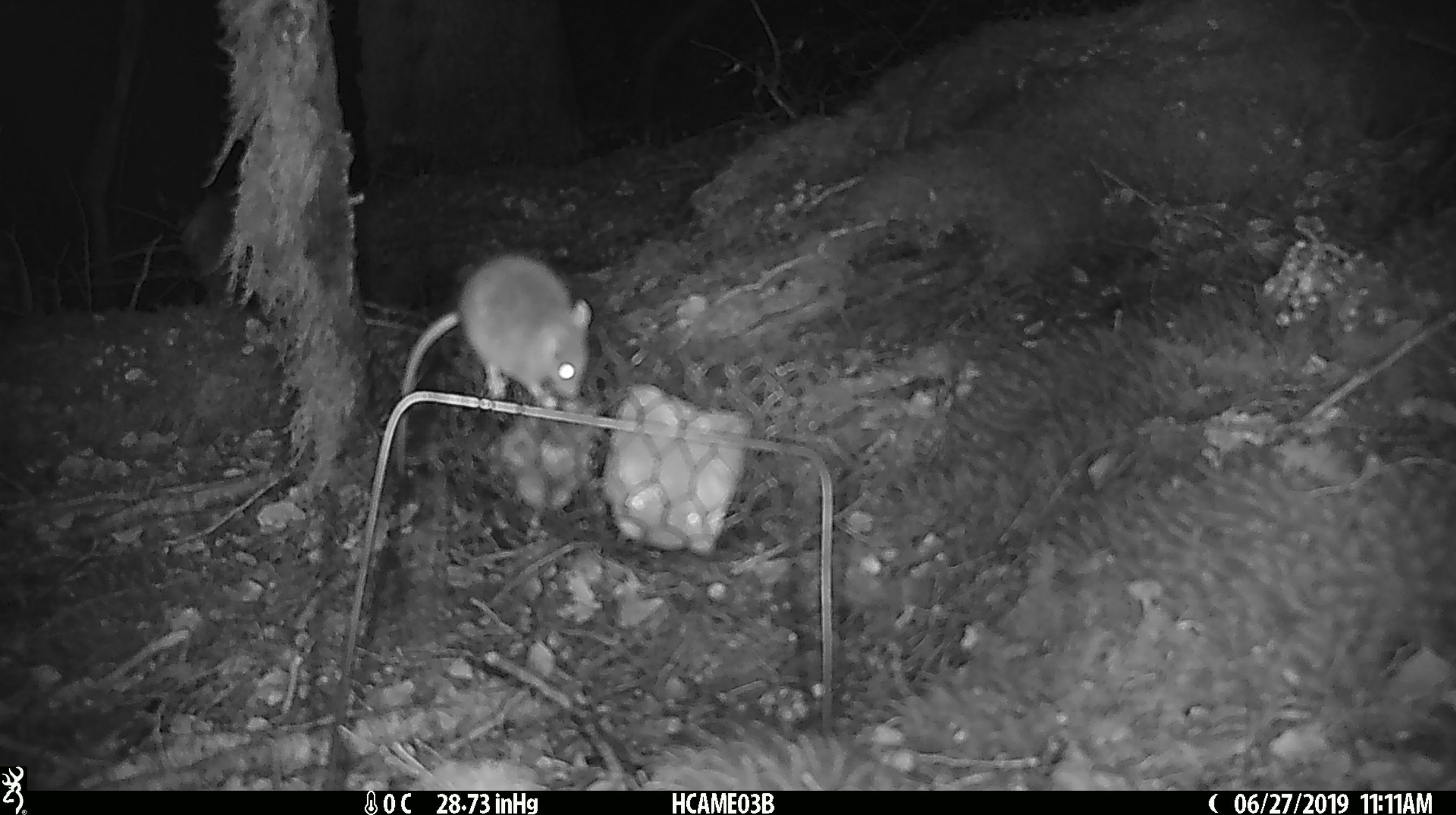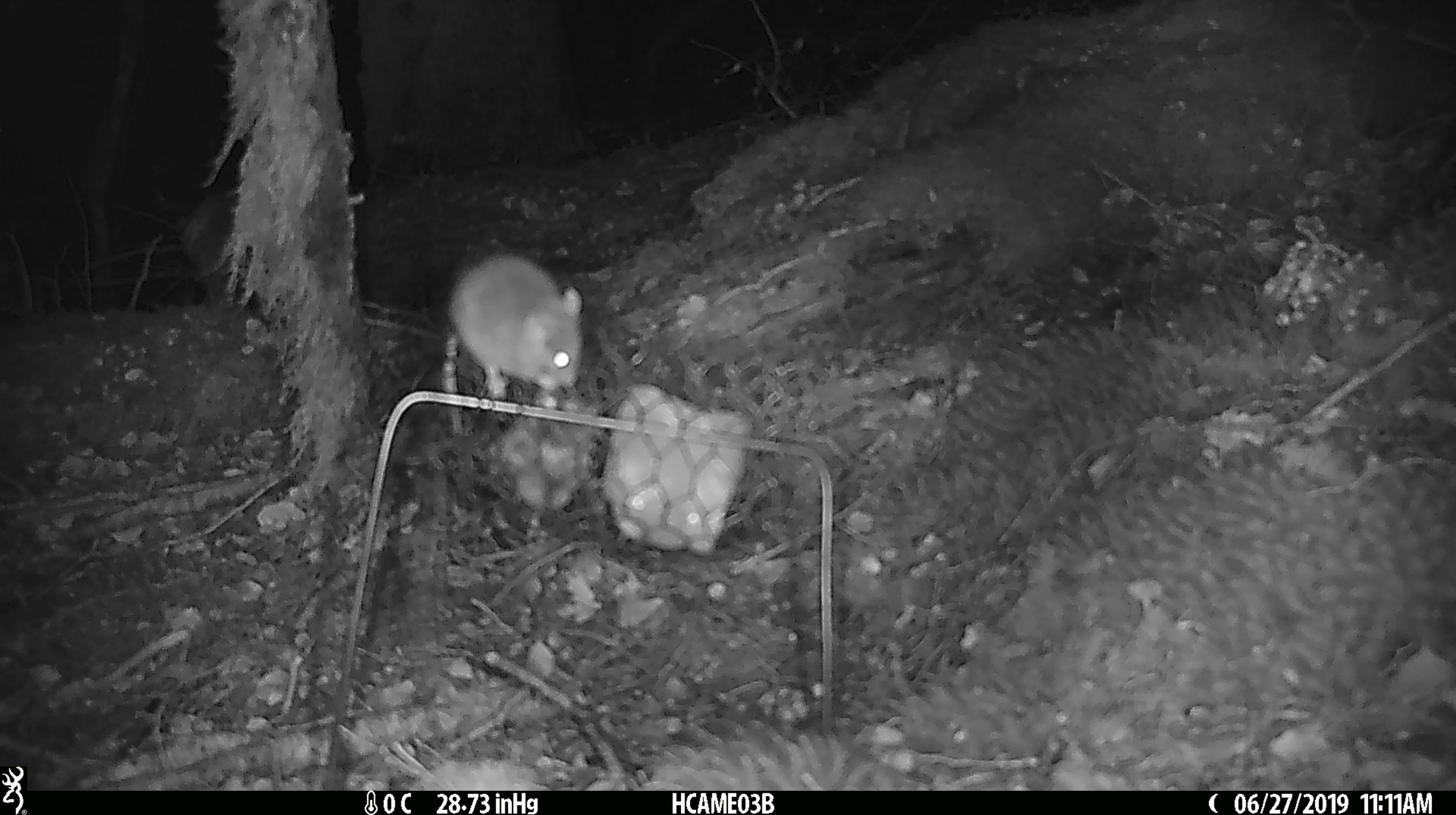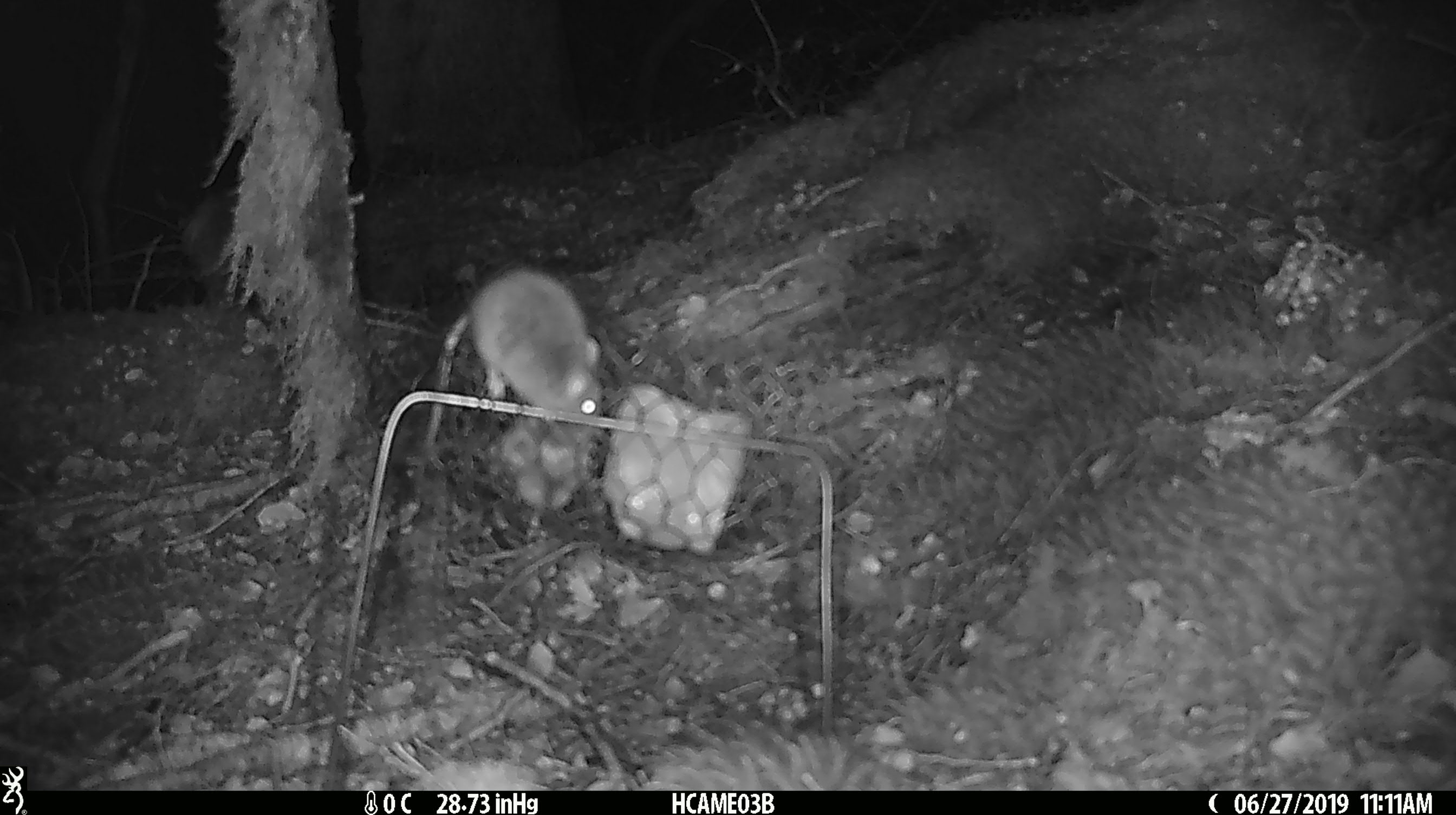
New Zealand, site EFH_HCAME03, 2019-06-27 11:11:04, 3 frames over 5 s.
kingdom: Animalia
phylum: Chordata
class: Mammalia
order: Rodentia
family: Muridae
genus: Mus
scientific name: Mus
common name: mouse